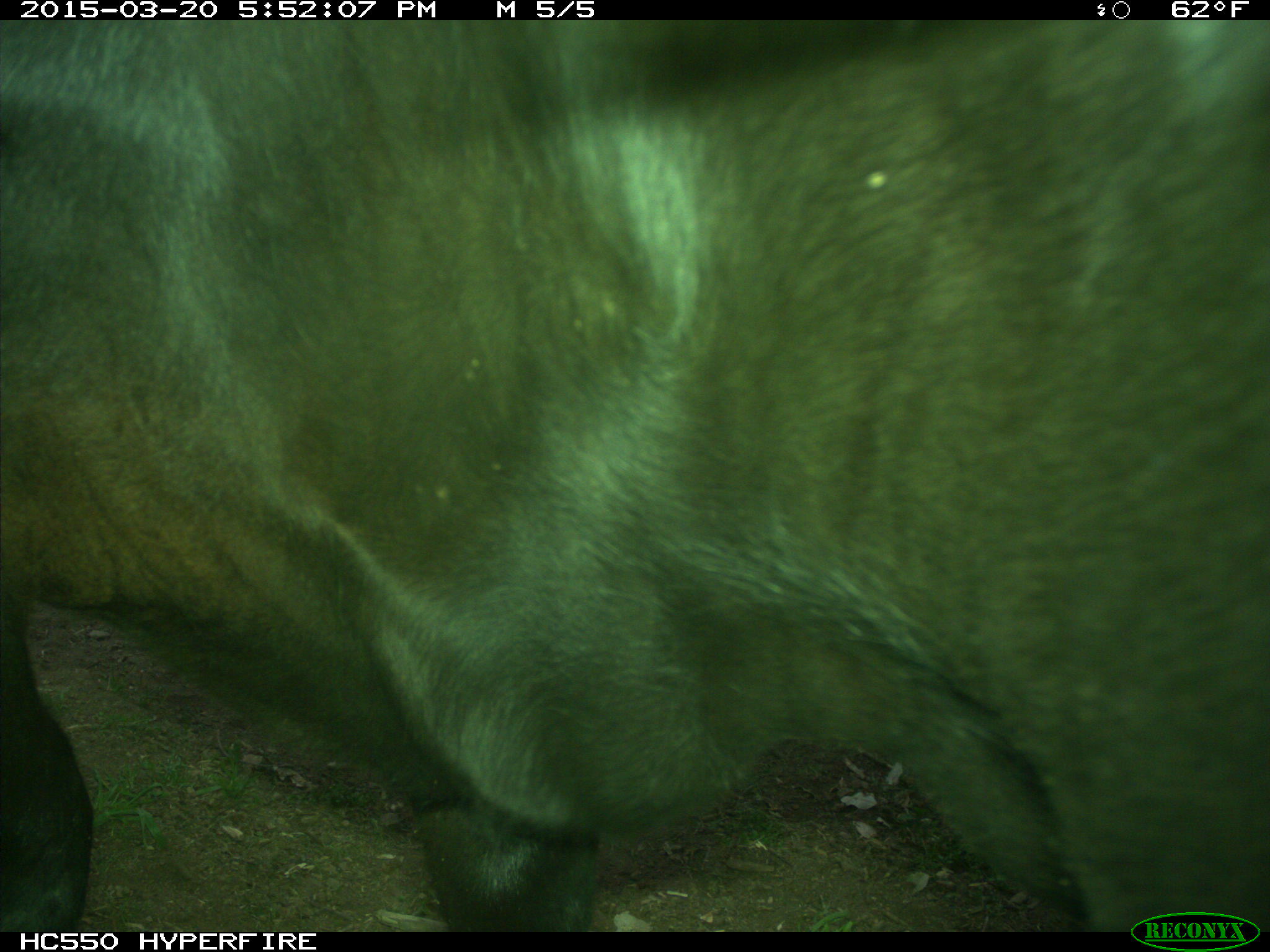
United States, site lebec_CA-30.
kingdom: Animalia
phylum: Chordata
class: Mammalia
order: Artiodactyla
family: Bovidae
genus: Bos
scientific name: Bos taurus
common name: domestic cow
Bos taurus (domestic cow).